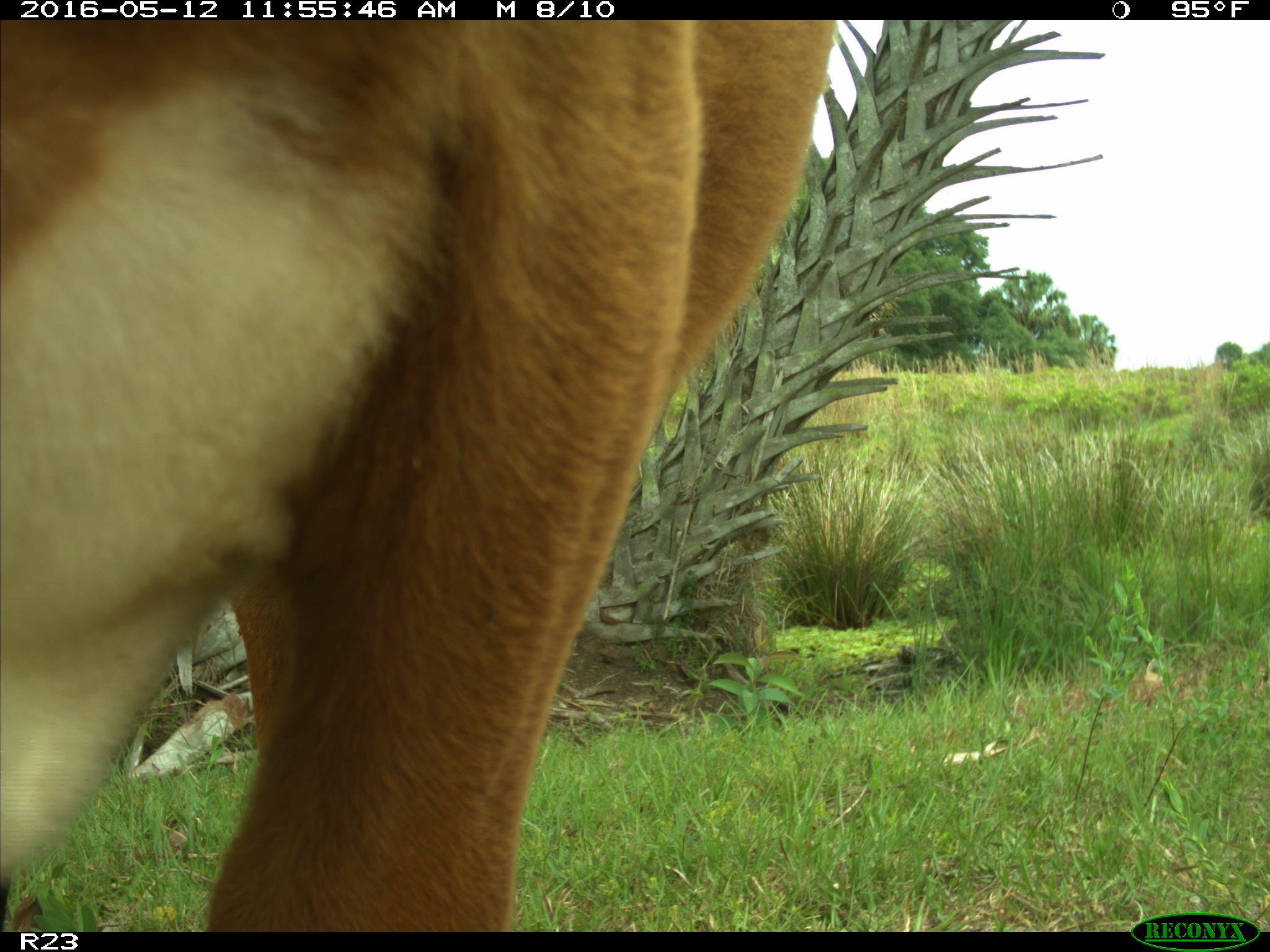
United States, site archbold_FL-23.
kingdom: Animalia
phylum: Chordata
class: Mammalia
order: Artiodactyla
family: Bovidae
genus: Bos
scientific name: Bos taurus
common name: domestic cow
Bos taurus (domestic cow).